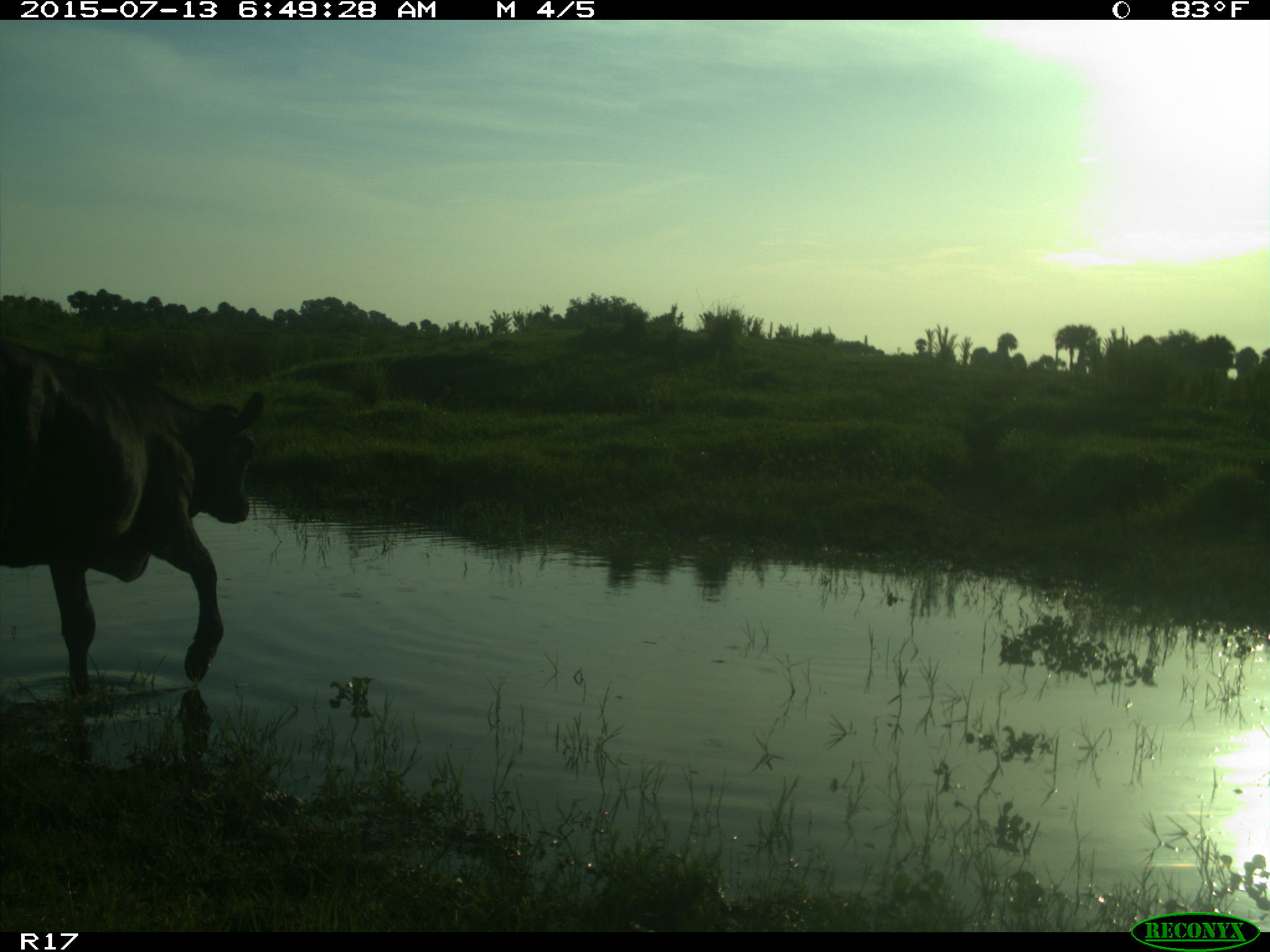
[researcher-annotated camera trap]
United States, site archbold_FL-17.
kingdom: Animalia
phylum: Chordata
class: Mammalia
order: Artiodactyla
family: Bovidae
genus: Bos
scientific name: Bos taurus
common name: domestic cow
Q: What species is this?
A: Bos taurus (domestic cow).